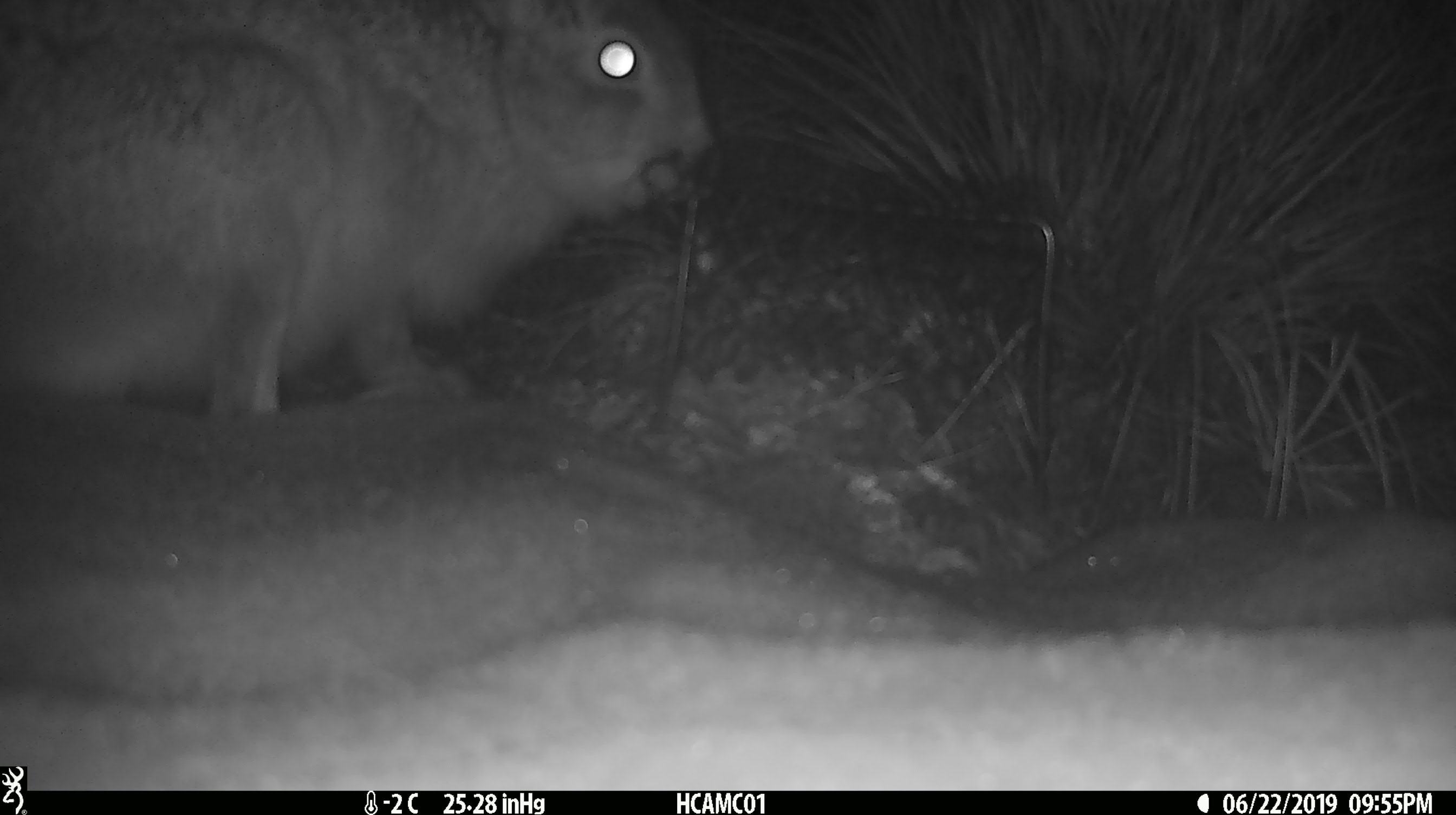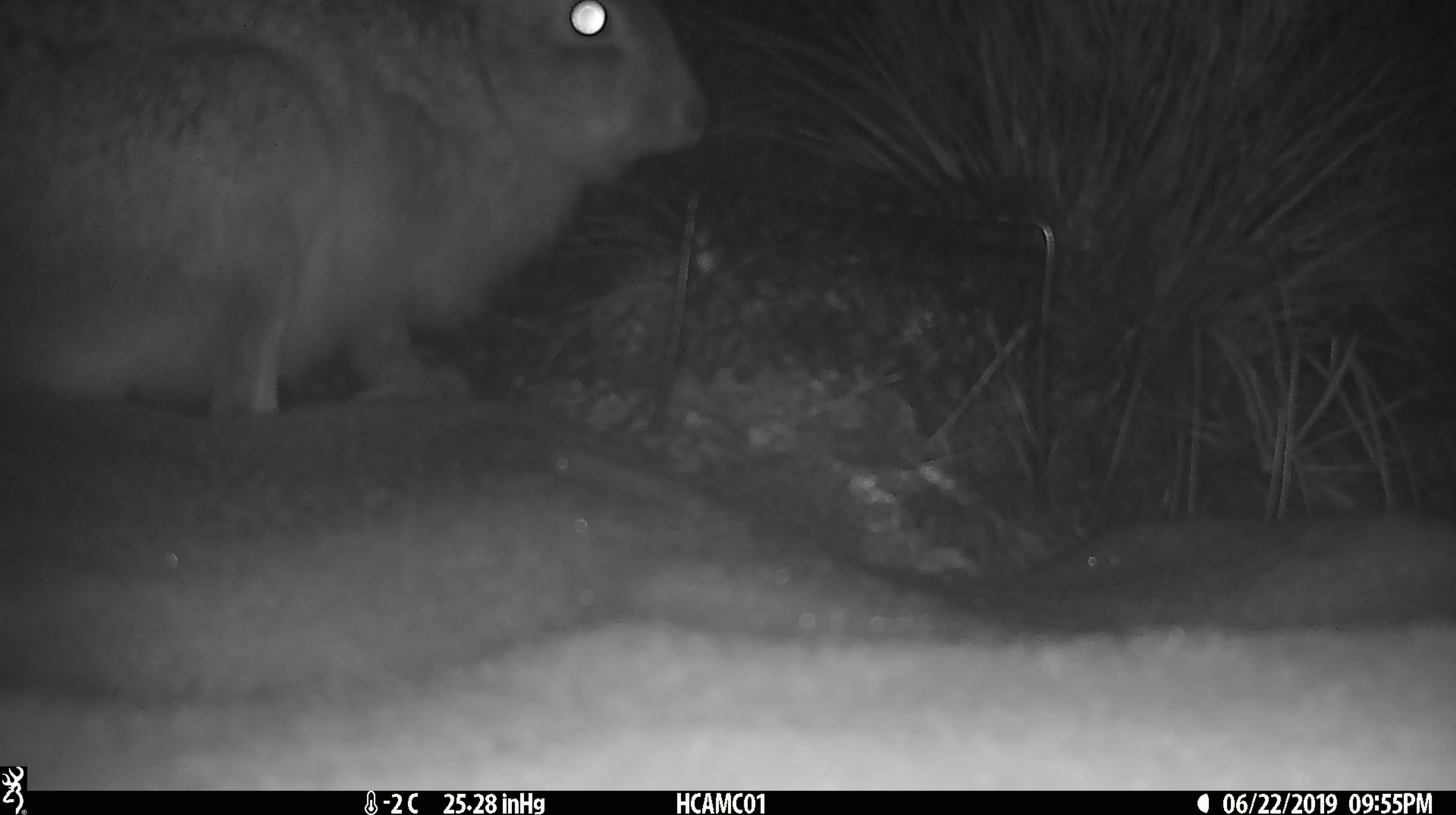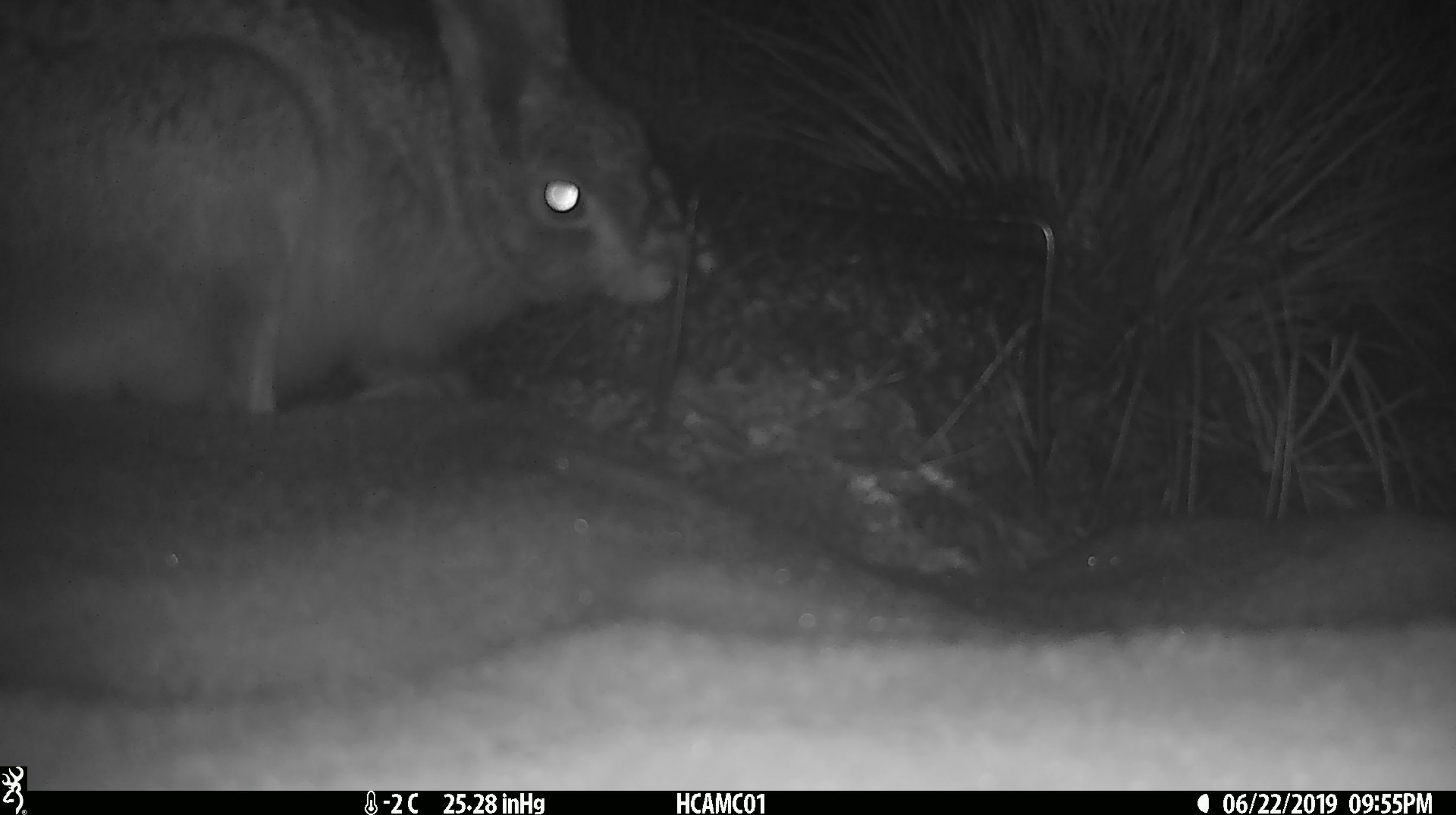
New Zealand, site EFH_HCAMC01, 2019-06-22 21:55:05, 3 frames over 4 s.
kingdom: Animalia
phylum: Chordata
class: Mammalia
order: Lagomorpha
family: Leporidae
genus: Lepus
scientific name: Lepus europaeus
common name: brown hare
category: hare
Hare (brown hare) (Lepus europaeus).